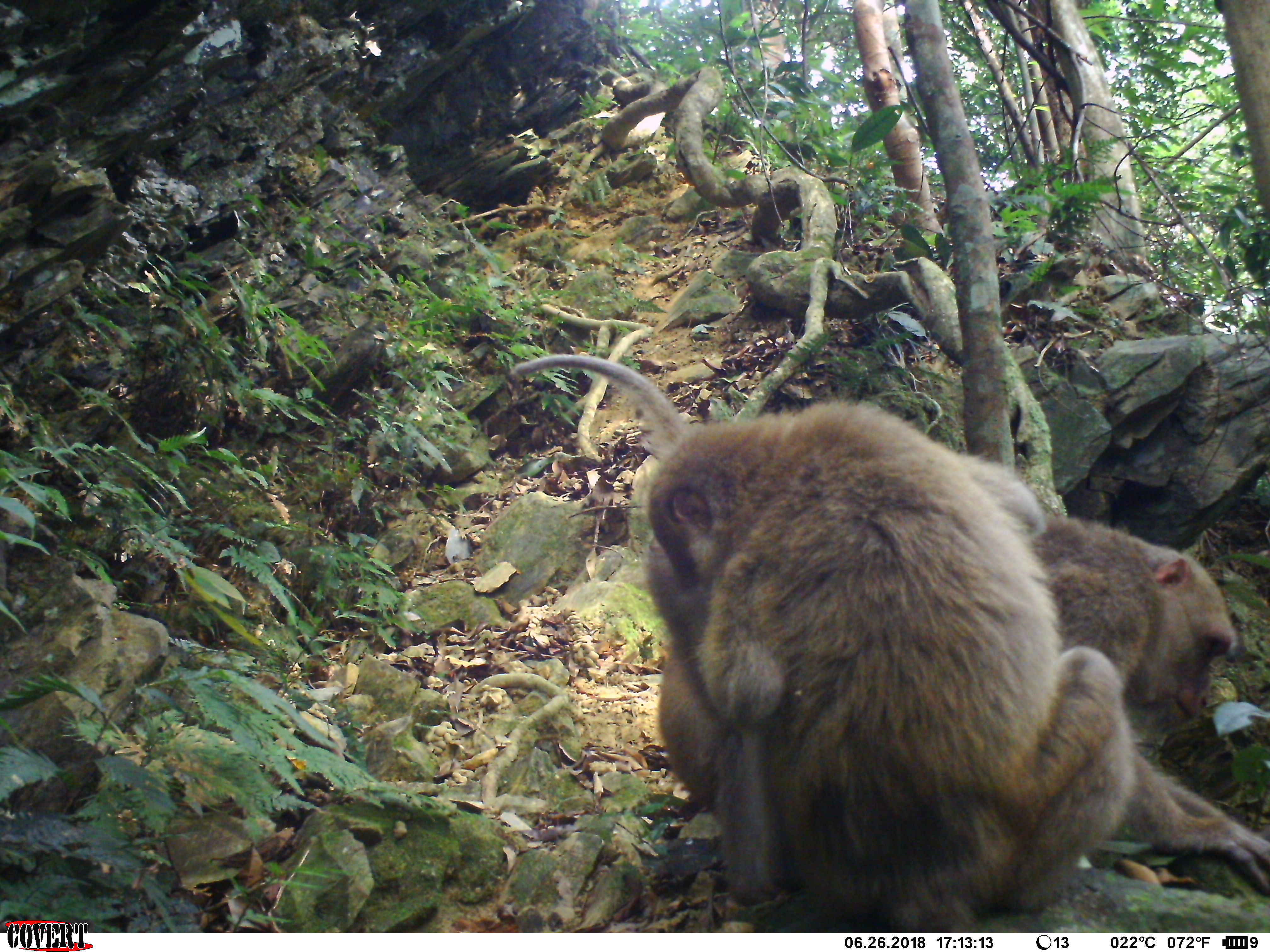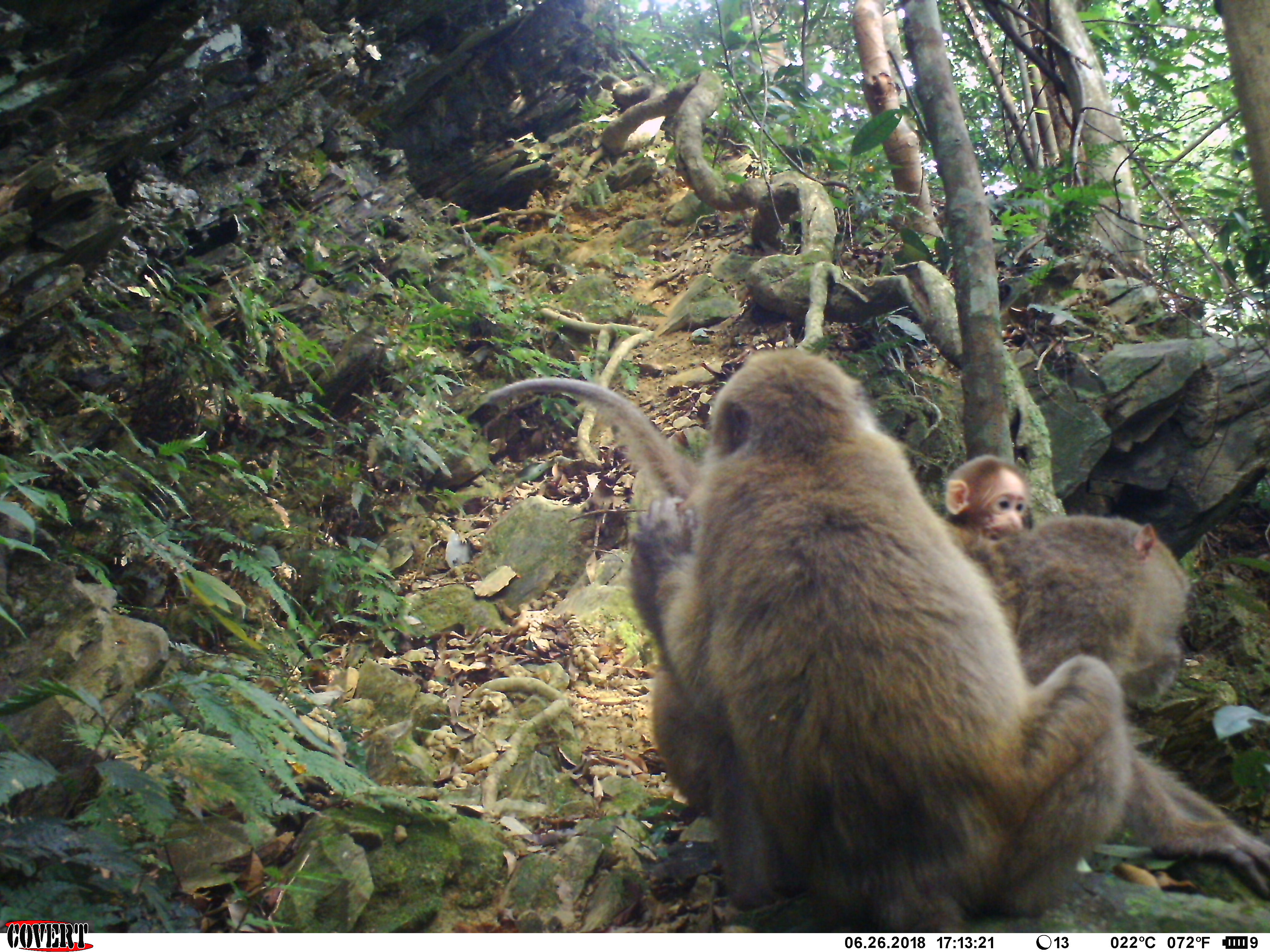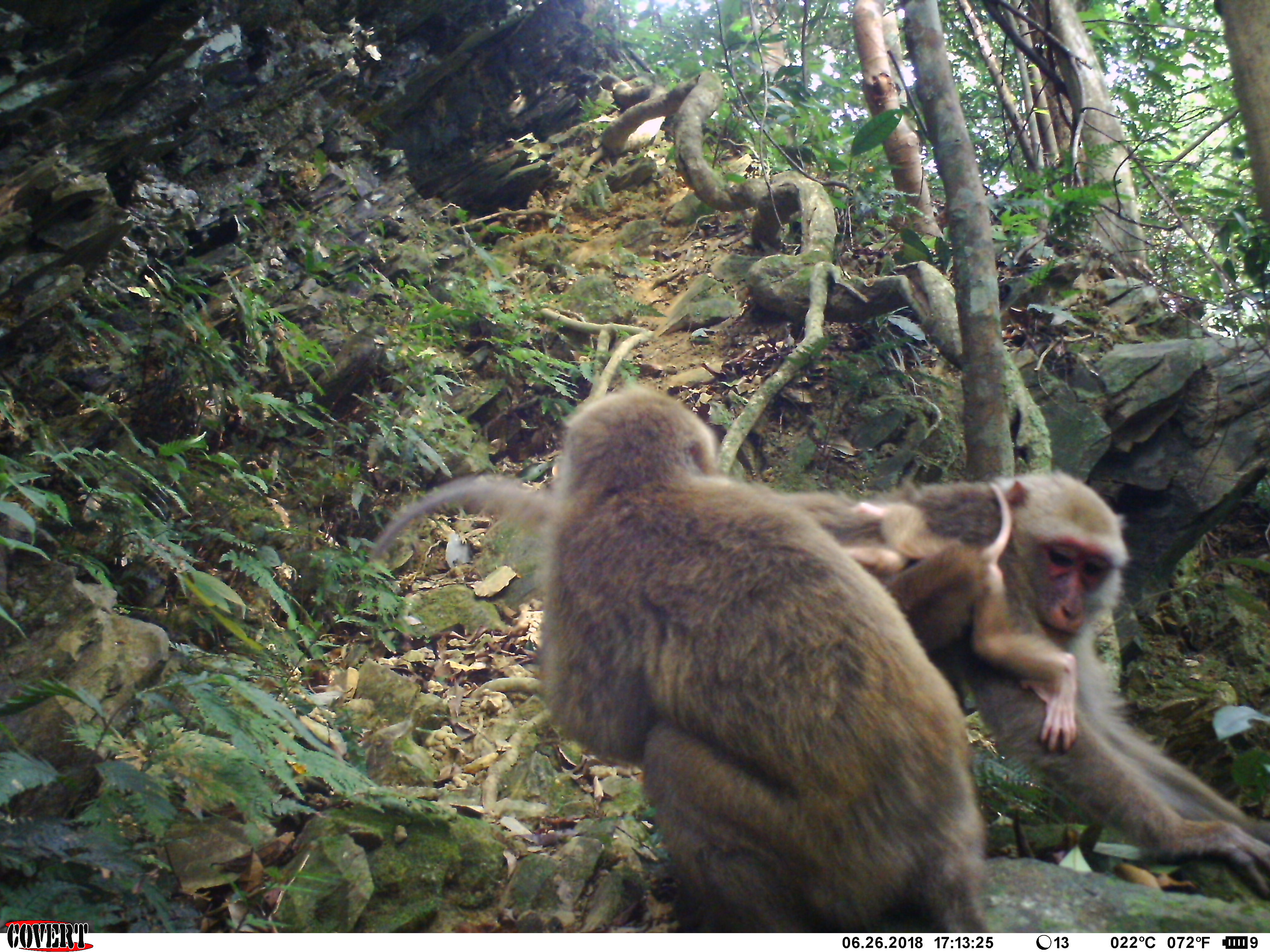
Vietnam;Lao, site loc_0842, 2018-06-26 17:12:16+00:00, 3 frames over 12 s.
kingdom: Animalia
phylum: Chordata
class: Mammalia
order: Primates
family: Cercopithecidae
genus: Macaca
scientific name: Macaca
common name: macaques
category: assam or rhesus macaque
Assam or rhesus macaque (macaques) (Macaca). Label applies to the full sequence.